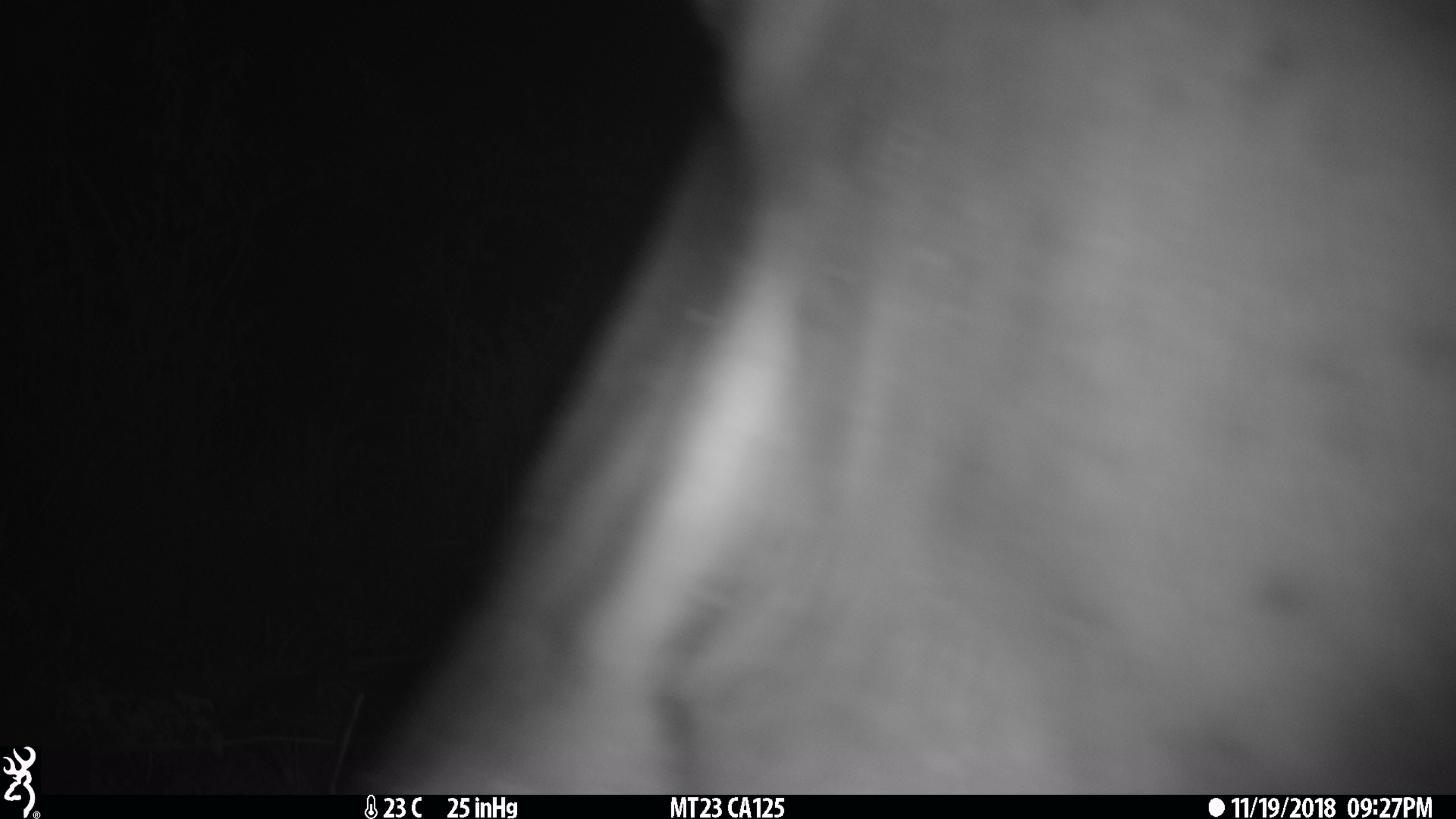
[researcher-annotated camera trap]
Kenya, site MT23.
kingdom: Animalia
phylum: Chordata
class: Mammalia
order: Proboscidea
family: Elephantidae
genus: Loxodonta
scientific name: Loxodonta africana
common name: elephant